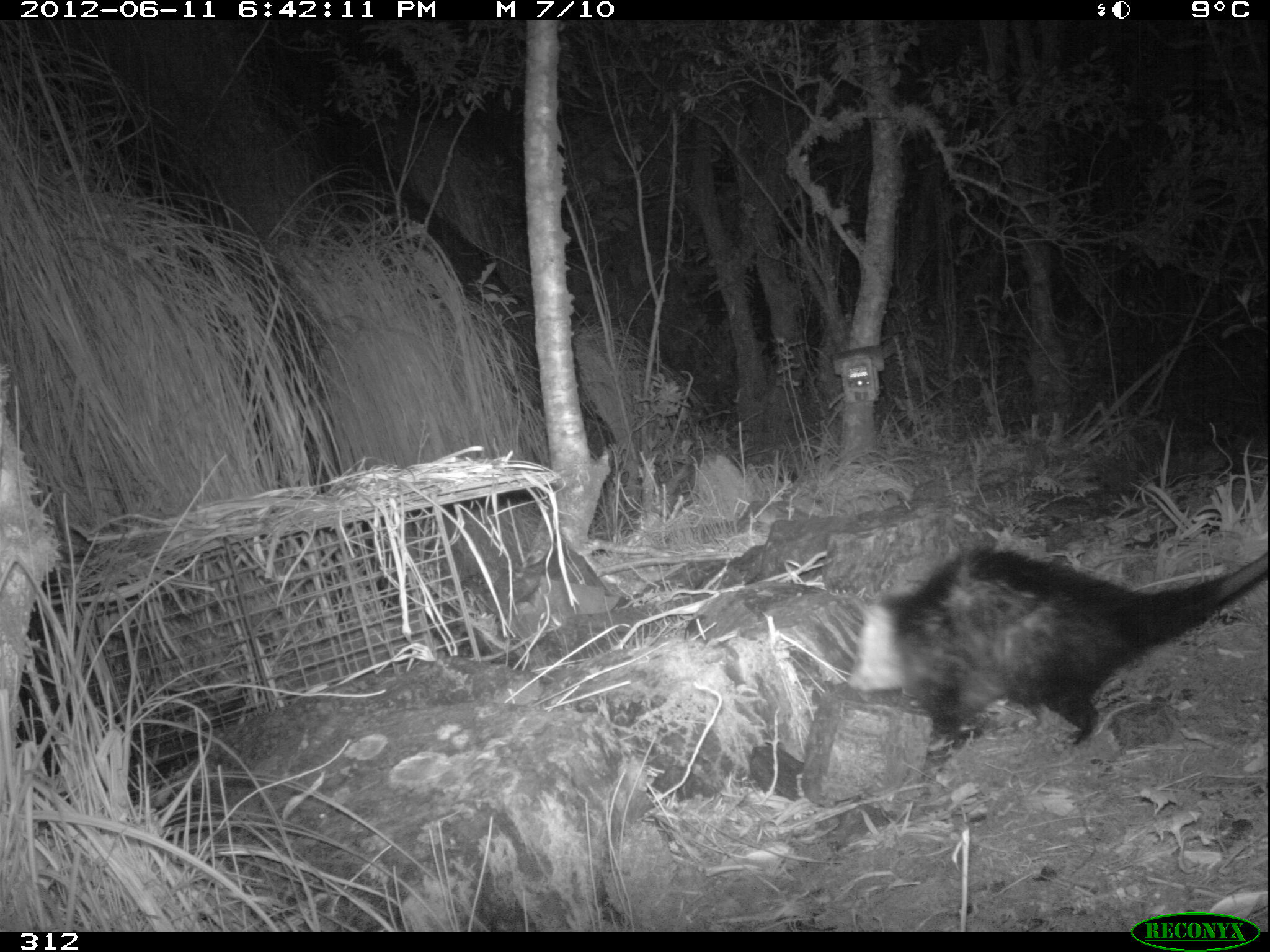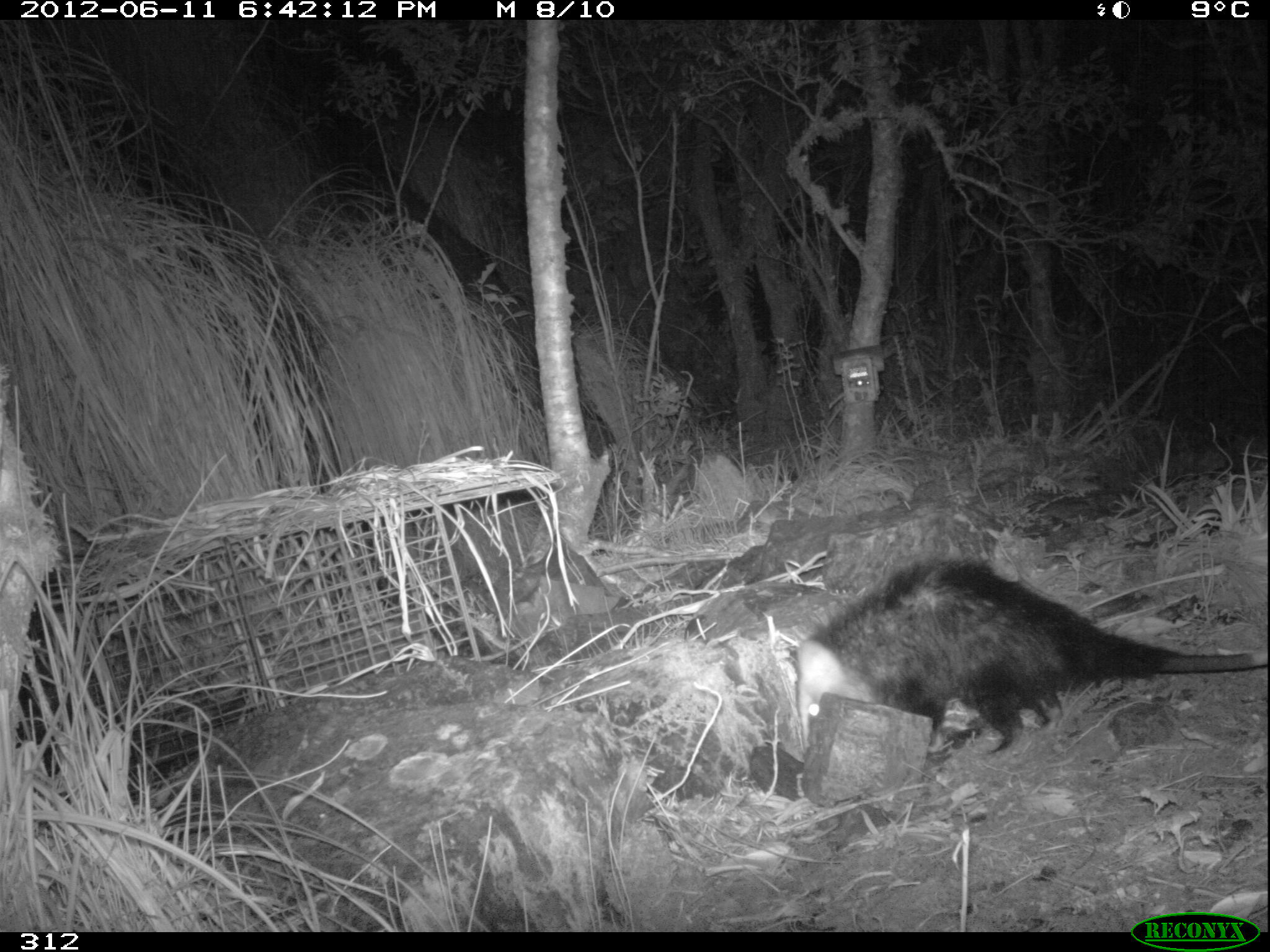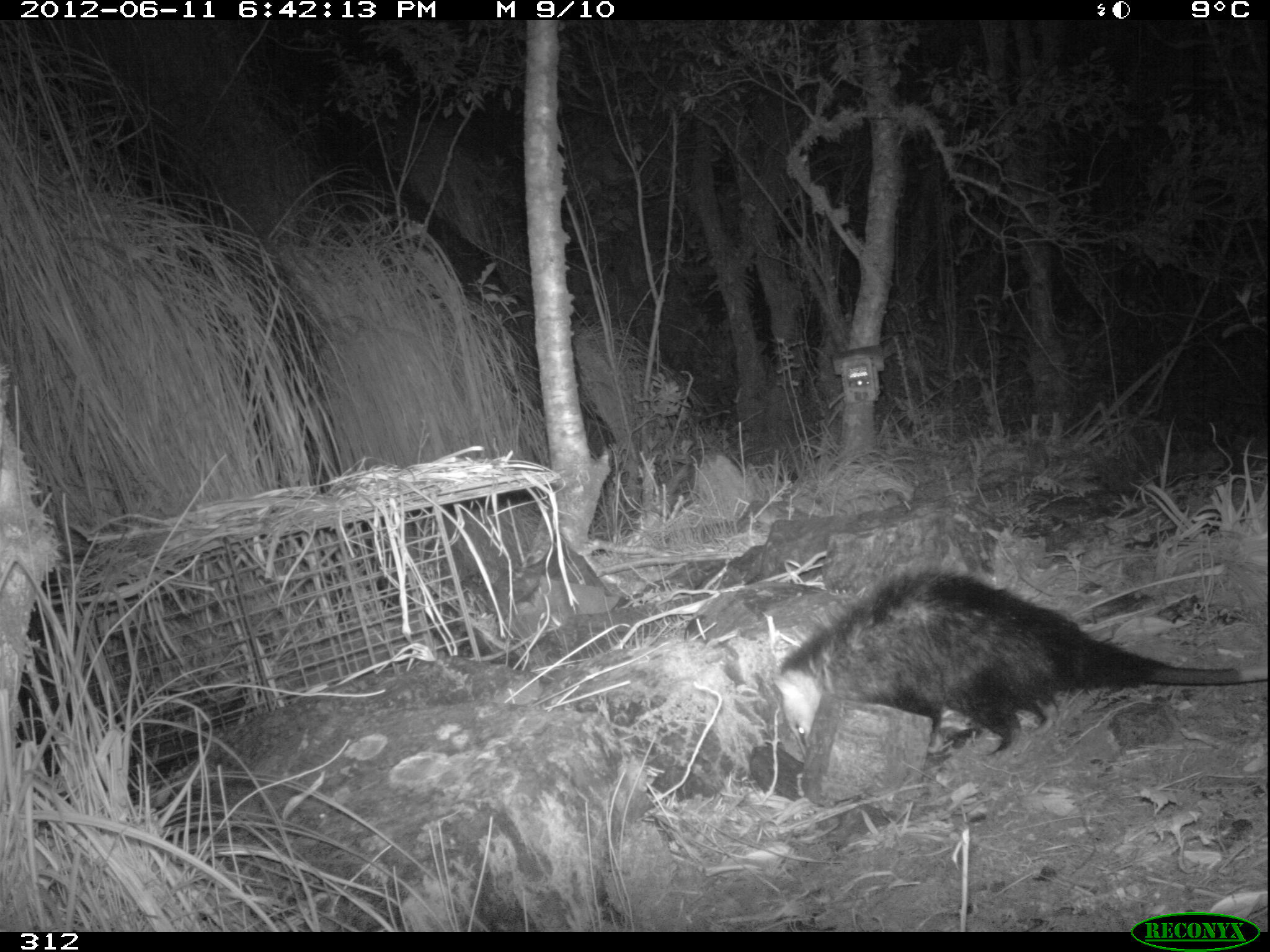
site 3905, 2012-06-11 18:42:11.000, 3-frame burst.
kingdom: Animalia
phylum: Chordata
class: Mammalia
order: Didelphimorphia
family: Didelphidae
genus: Didelphis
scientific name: Didelphis pernigra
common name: andean white-eared opossum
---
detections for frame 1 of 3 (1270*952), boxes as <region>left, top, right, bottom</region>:
didelphis pernigra: <region>848, 544, 1270, 779</region>